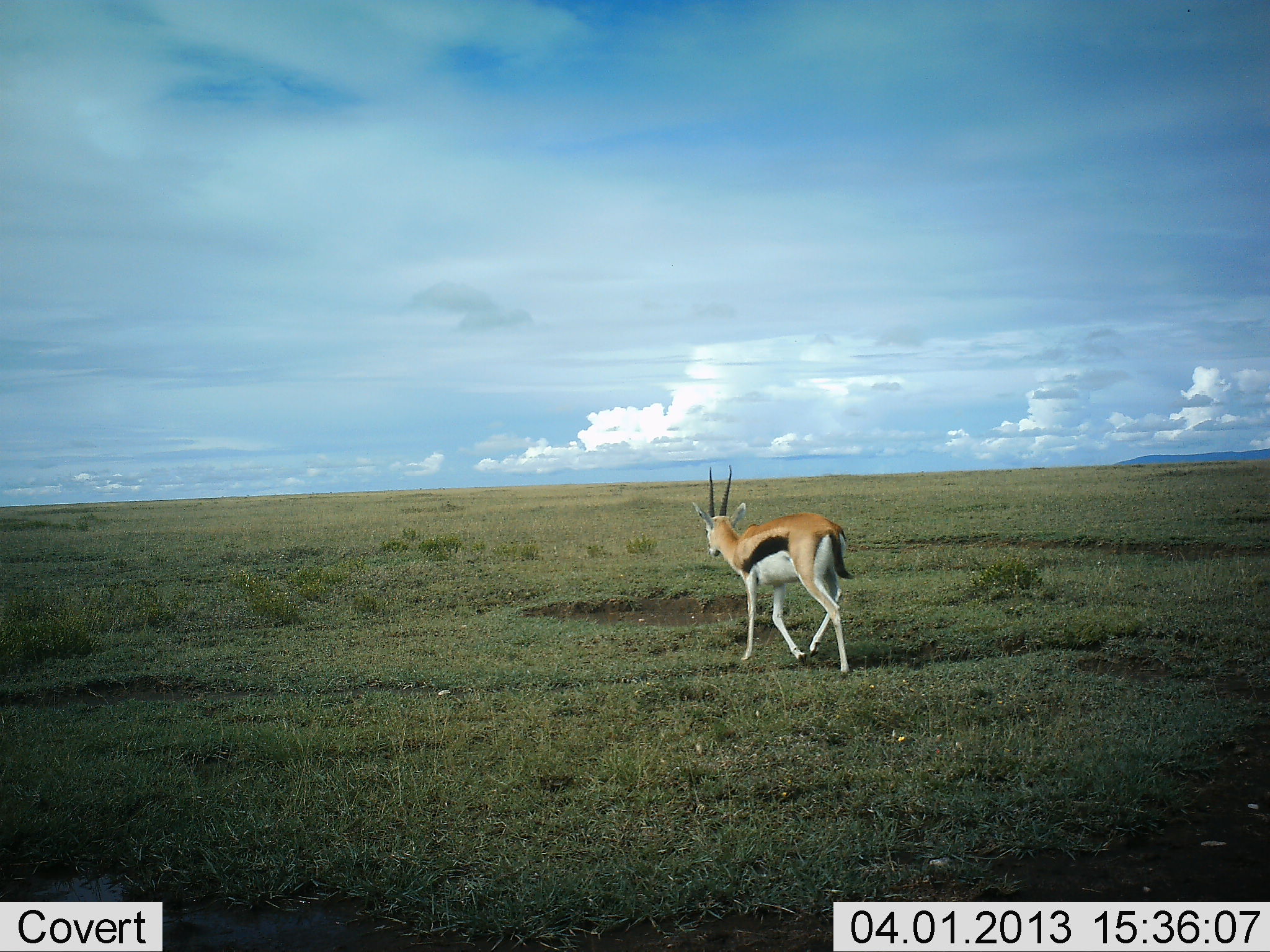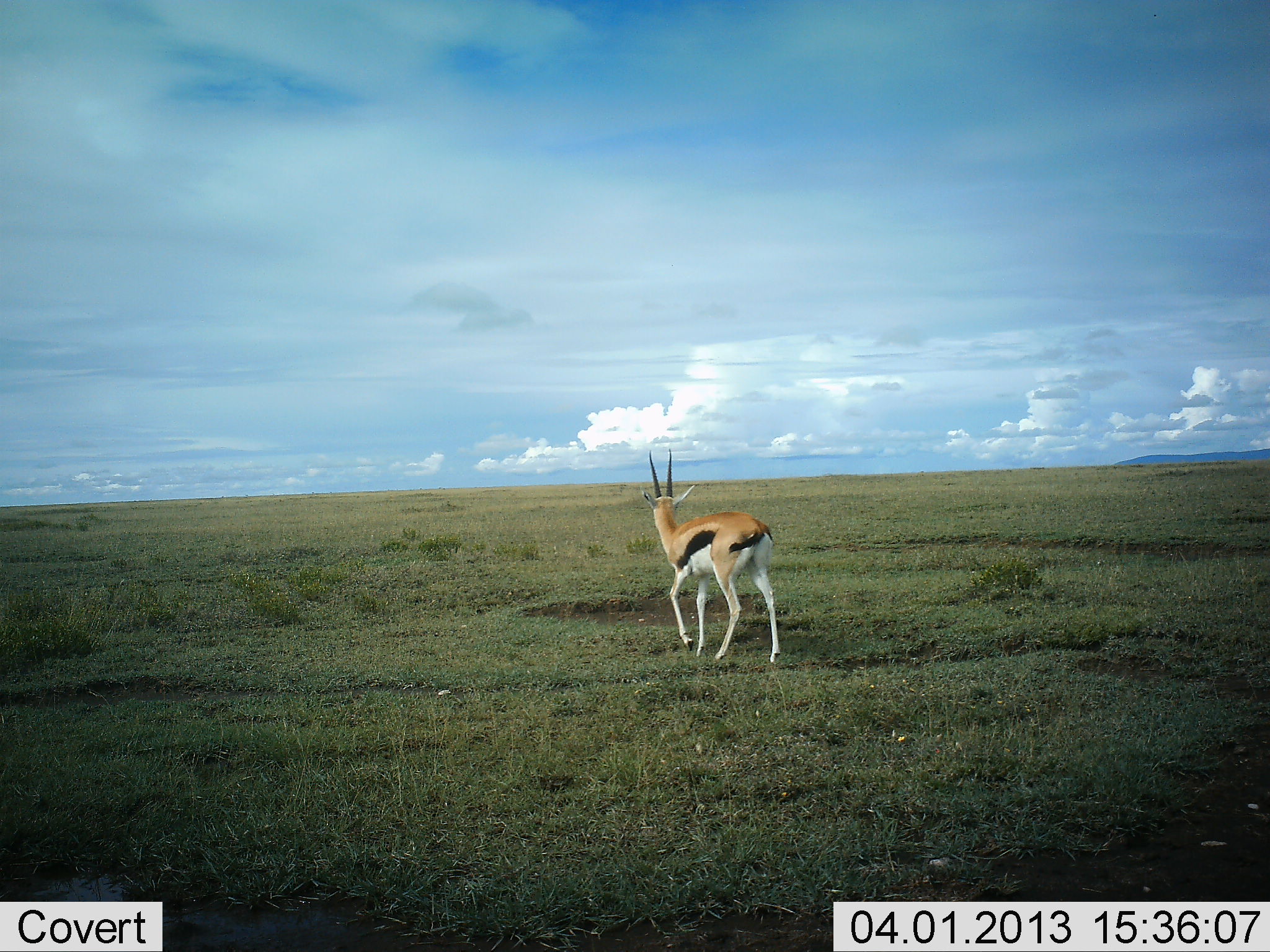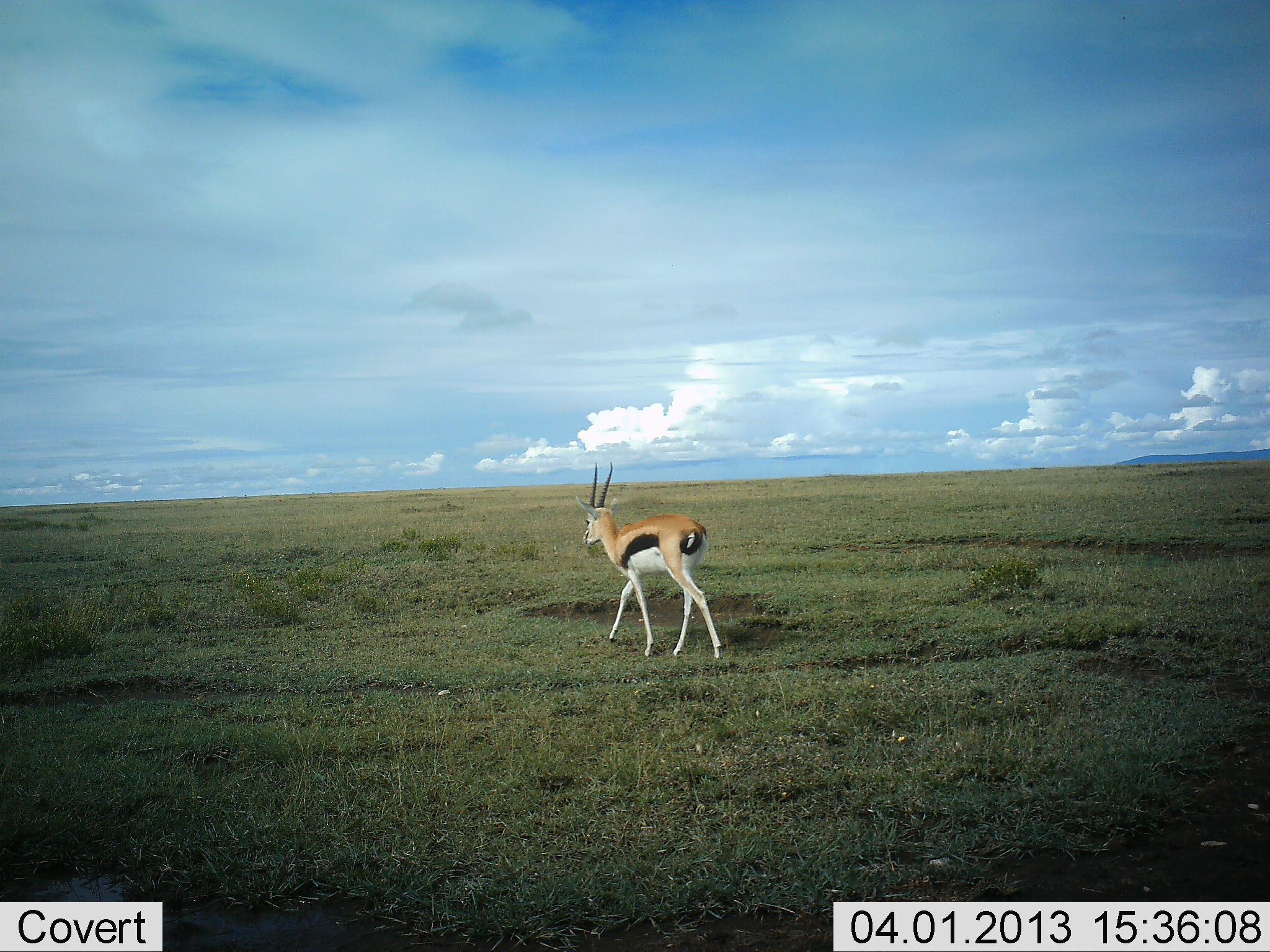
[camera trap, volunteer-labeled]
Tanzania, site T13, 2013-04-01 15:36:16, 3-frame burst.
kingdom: Animalia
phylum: Chordata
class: Mammalia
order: Artiodactyla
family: Bovidae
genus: Eudorcas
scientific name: Eudorcas thomsonii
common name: thomson's gazelle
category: gazellethomsons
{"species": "gazellethomsons (thomson's gazelle) (Eudorcas thomsonii)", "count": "1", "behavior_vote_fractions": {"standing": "17%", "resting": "0%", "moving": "85%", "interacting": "0%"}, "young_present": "0%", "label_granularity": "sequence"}